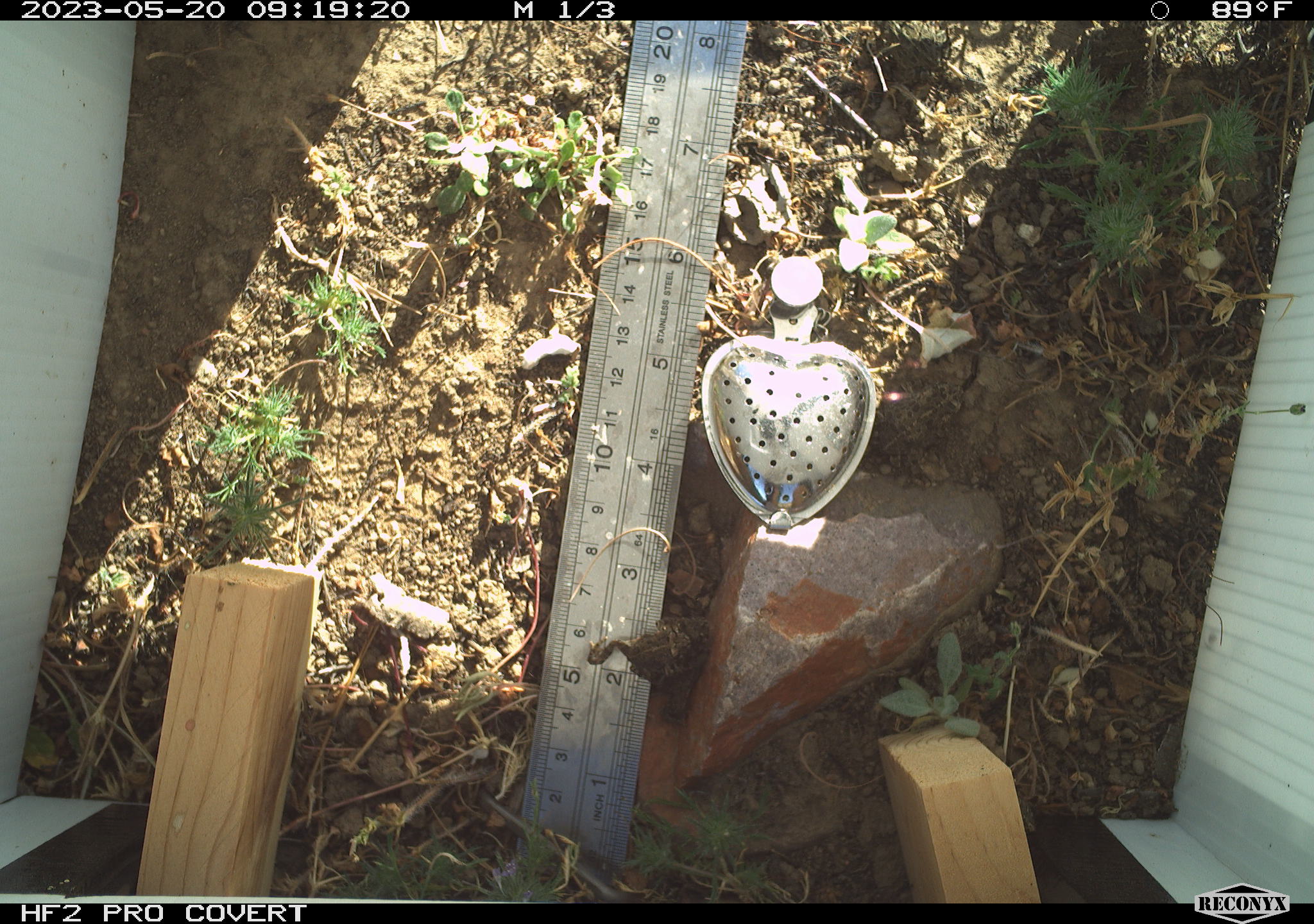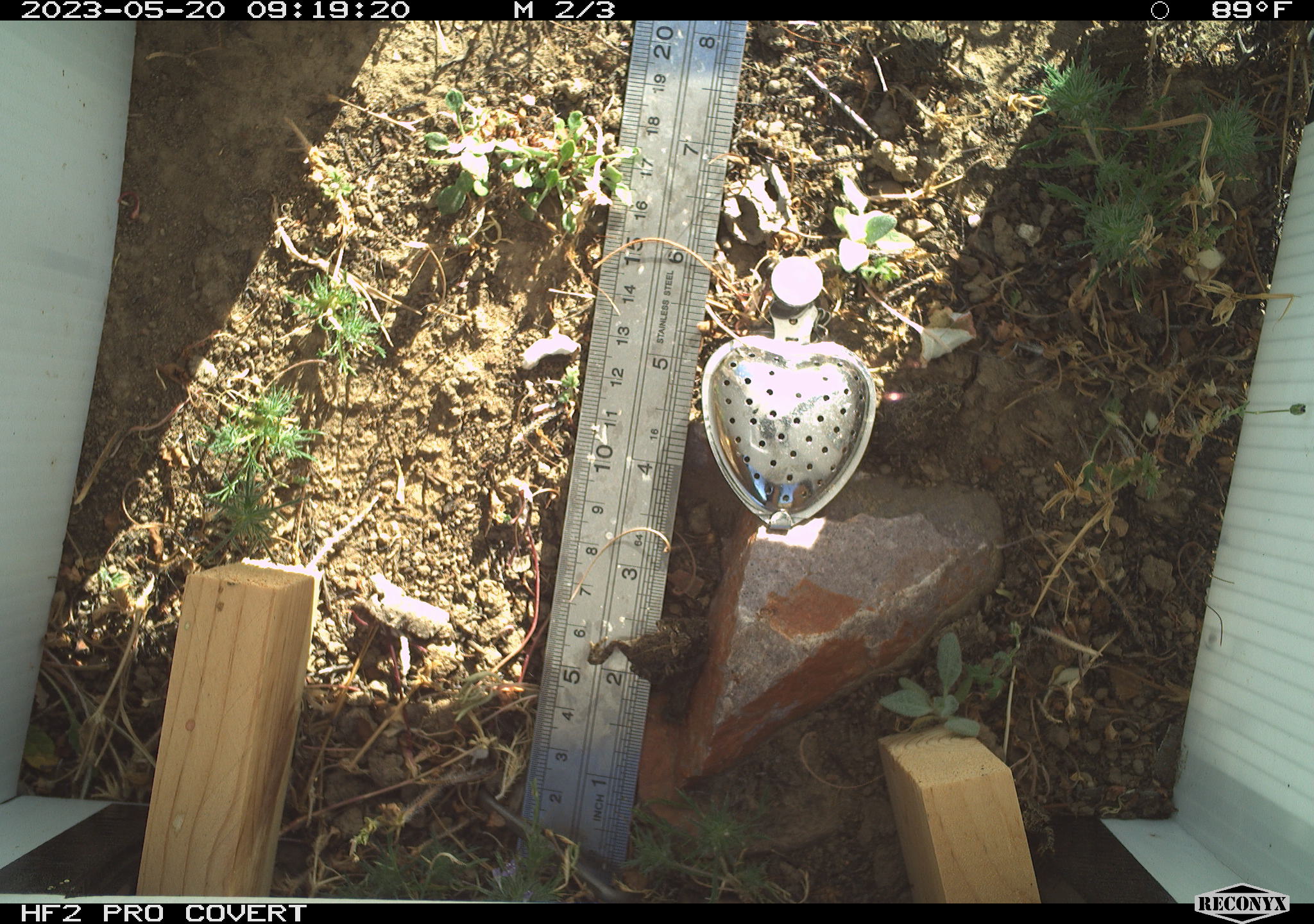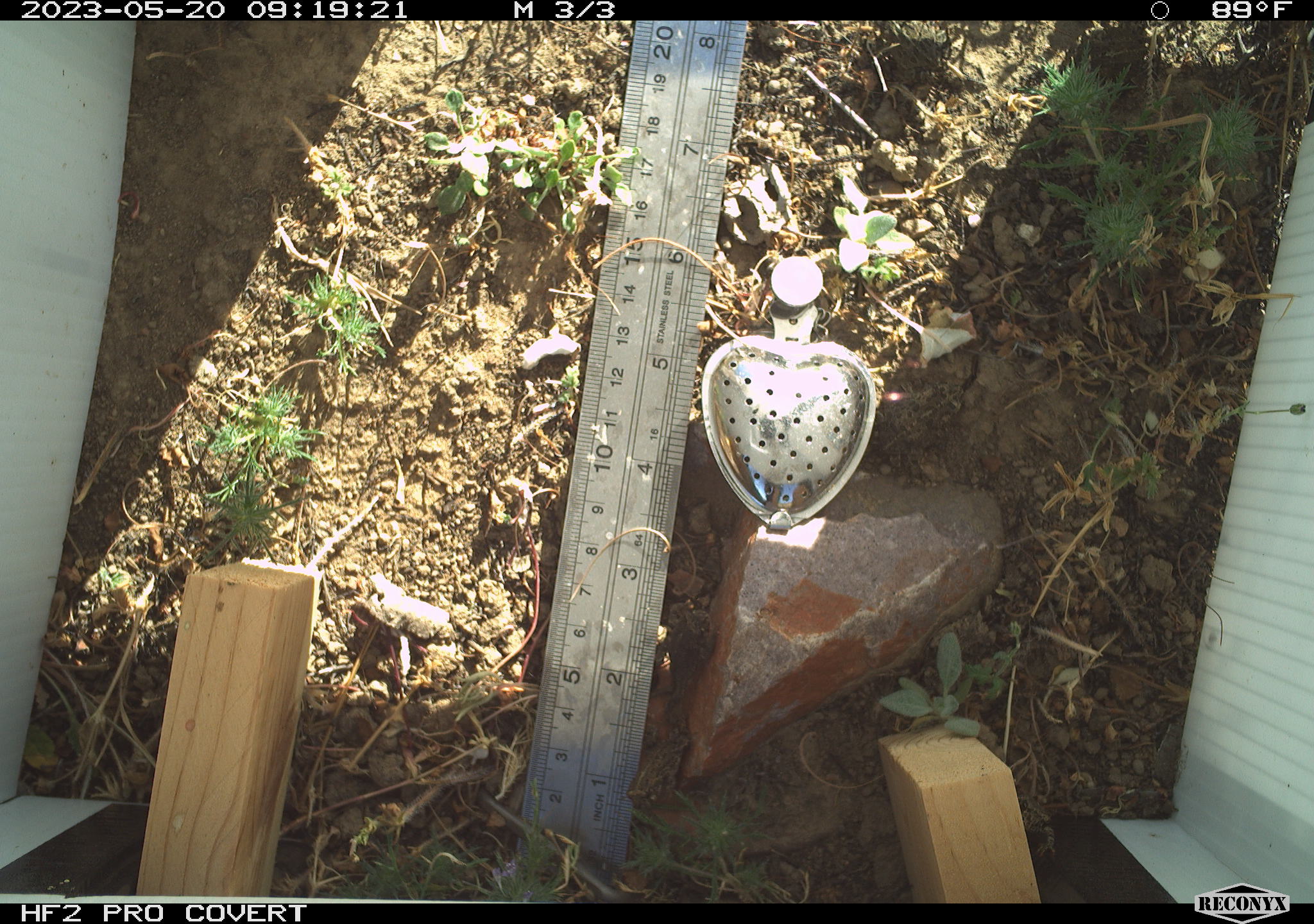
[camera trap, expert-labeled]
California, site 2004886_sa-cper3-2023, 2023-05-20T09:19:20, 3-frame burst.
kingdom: Animalia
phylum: Chordata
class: Amphibia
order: Anura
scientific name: Anura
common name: frogs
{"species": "frogs (Anura)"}